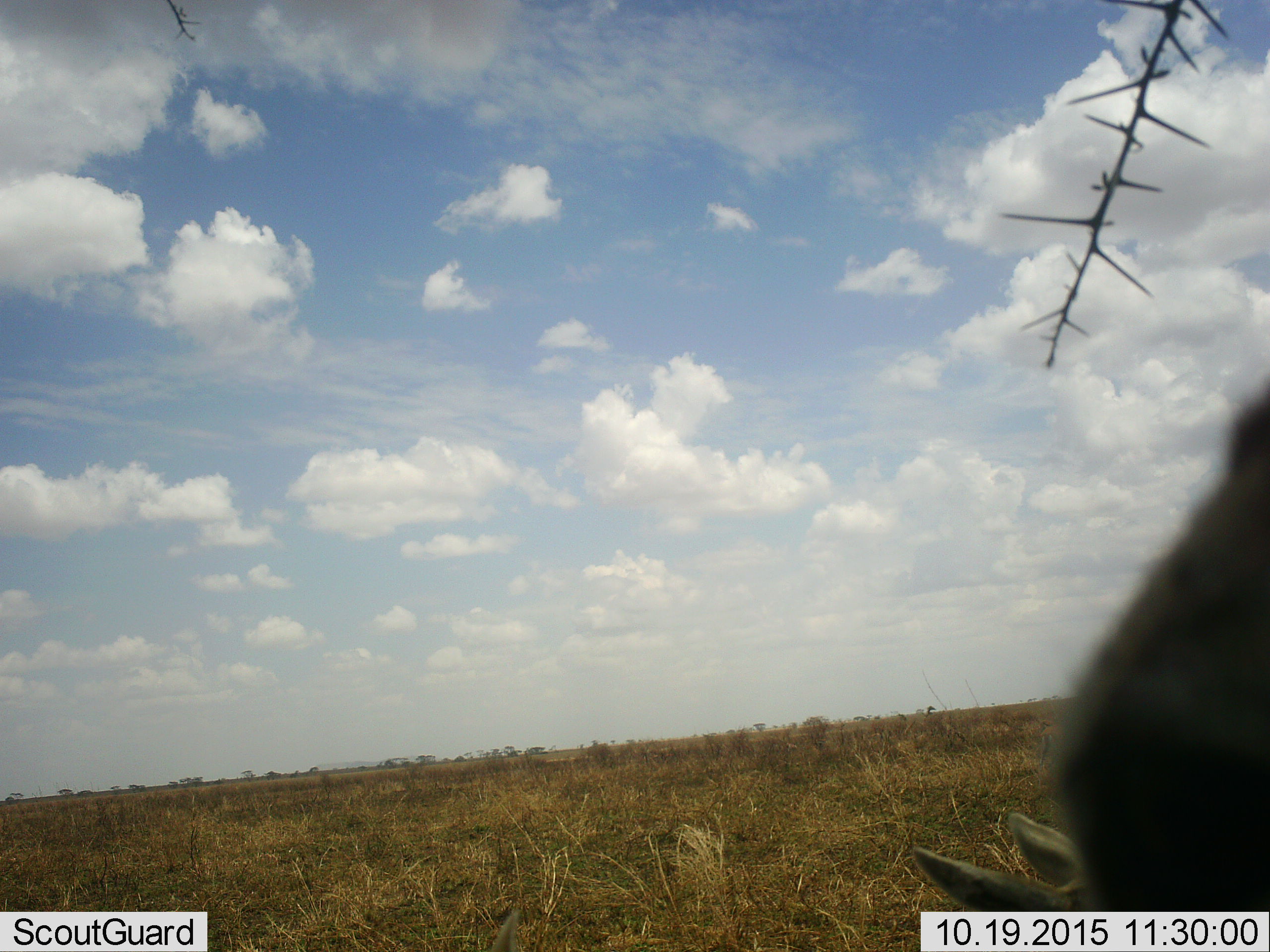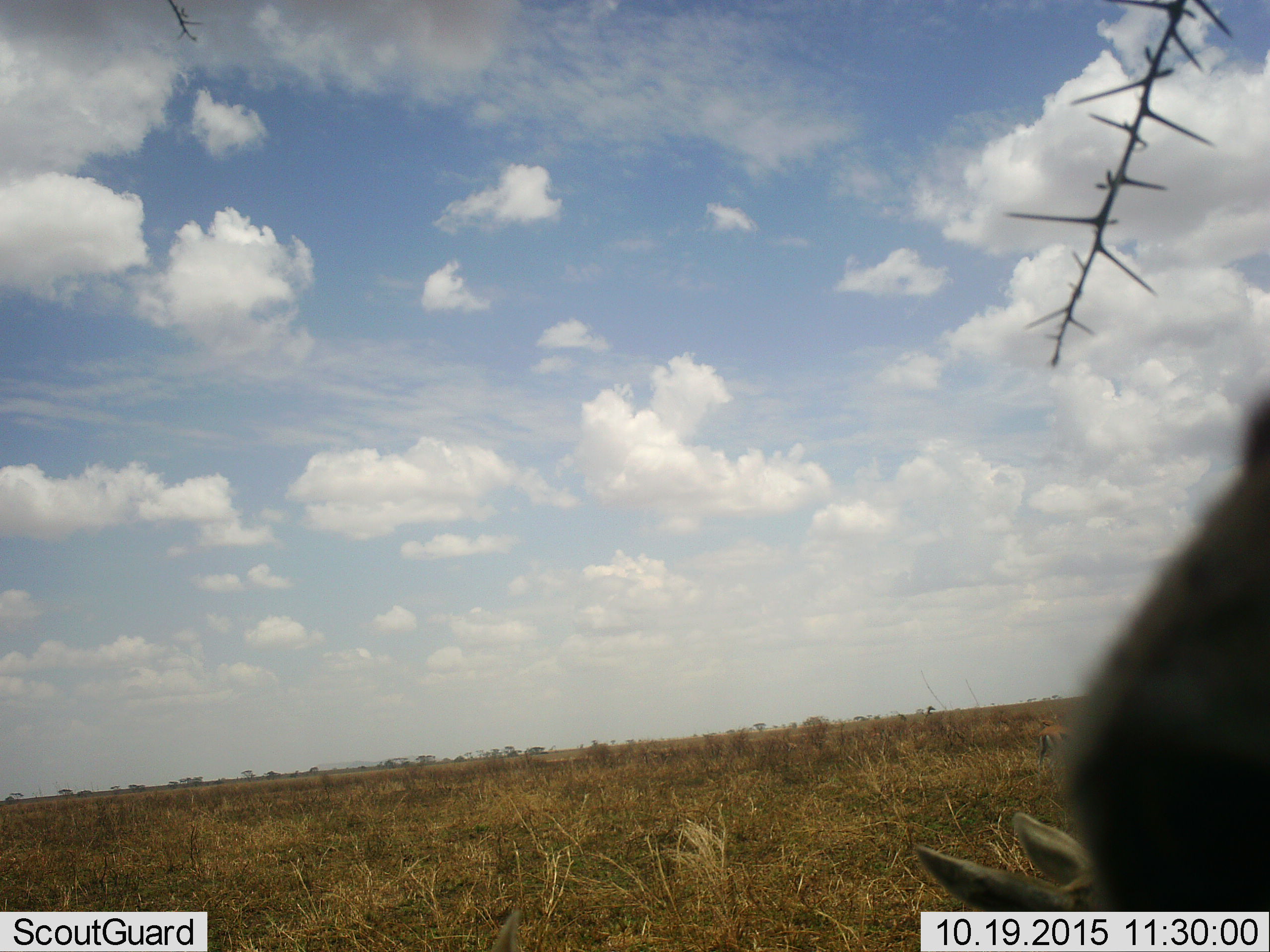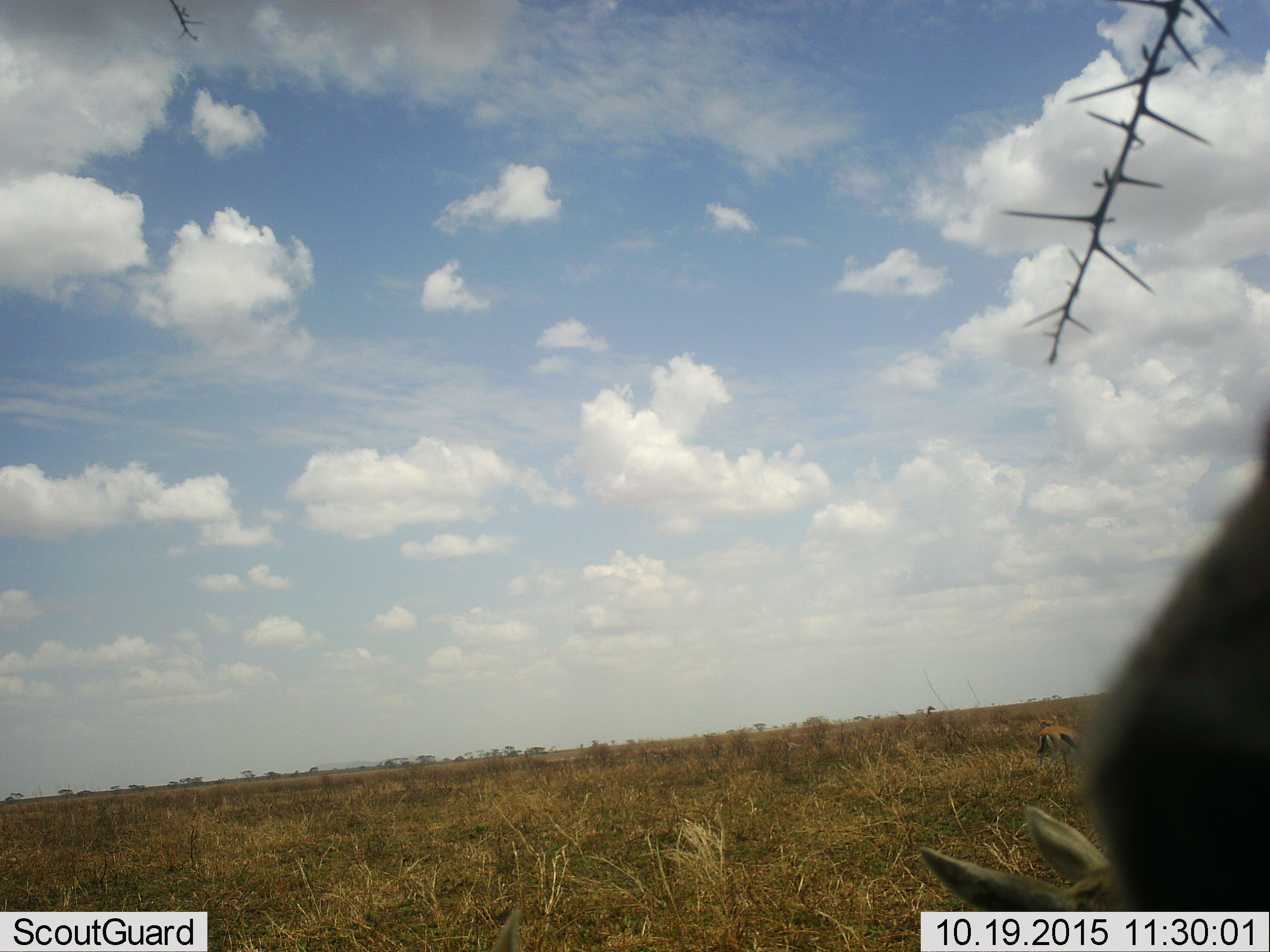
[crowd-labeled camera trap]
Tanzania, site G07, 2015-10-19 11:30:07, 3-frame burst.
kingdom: Animalia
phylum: Chordata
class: Mammalia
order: Artiodactyla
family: Bovidae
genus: Eudorcas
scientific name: Eudorcas thomsonii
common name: thomson's gazelle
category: gazellethomsons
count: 2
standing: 57%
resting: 14%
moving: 29%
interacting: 0%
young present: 0%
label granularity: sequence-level